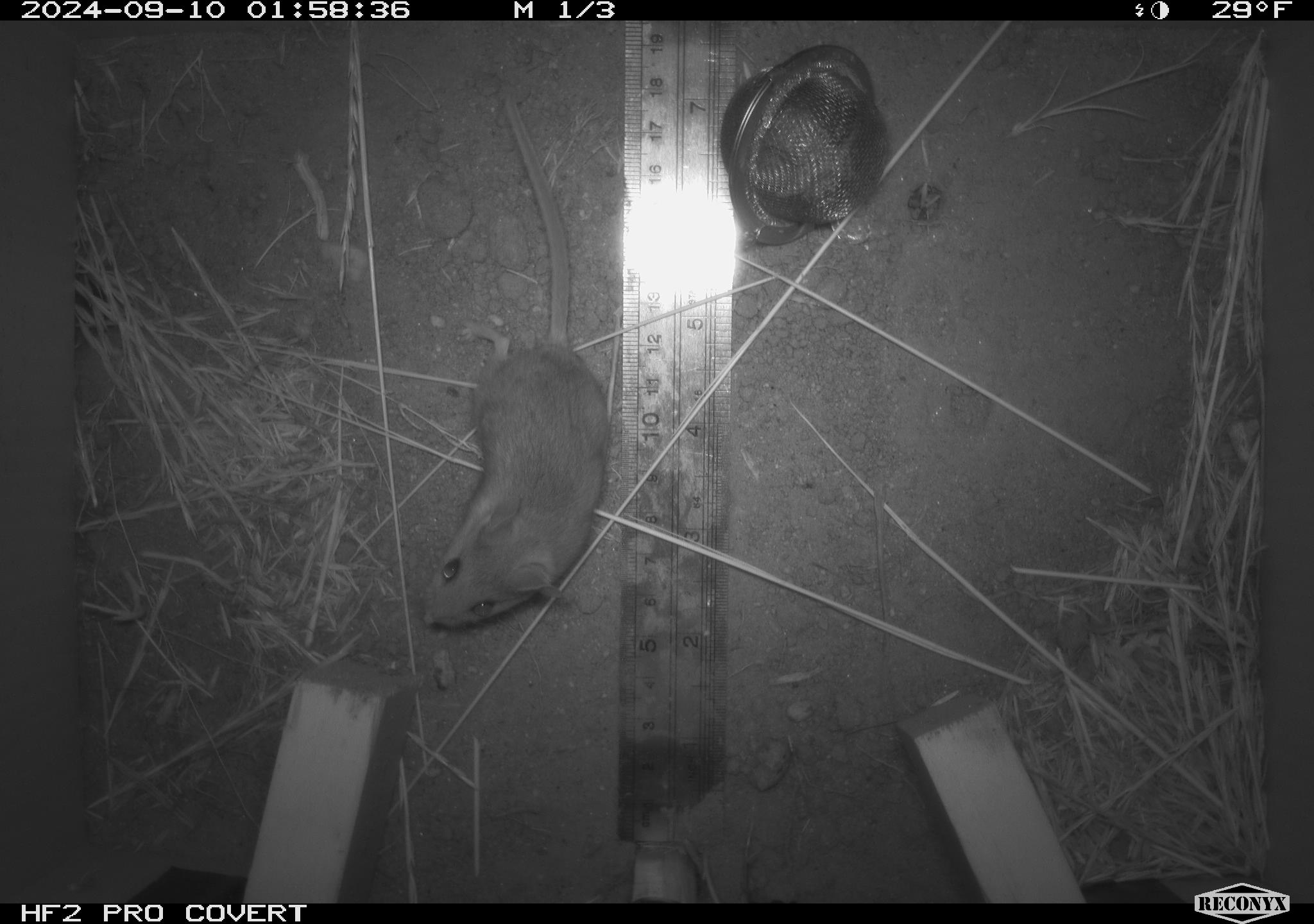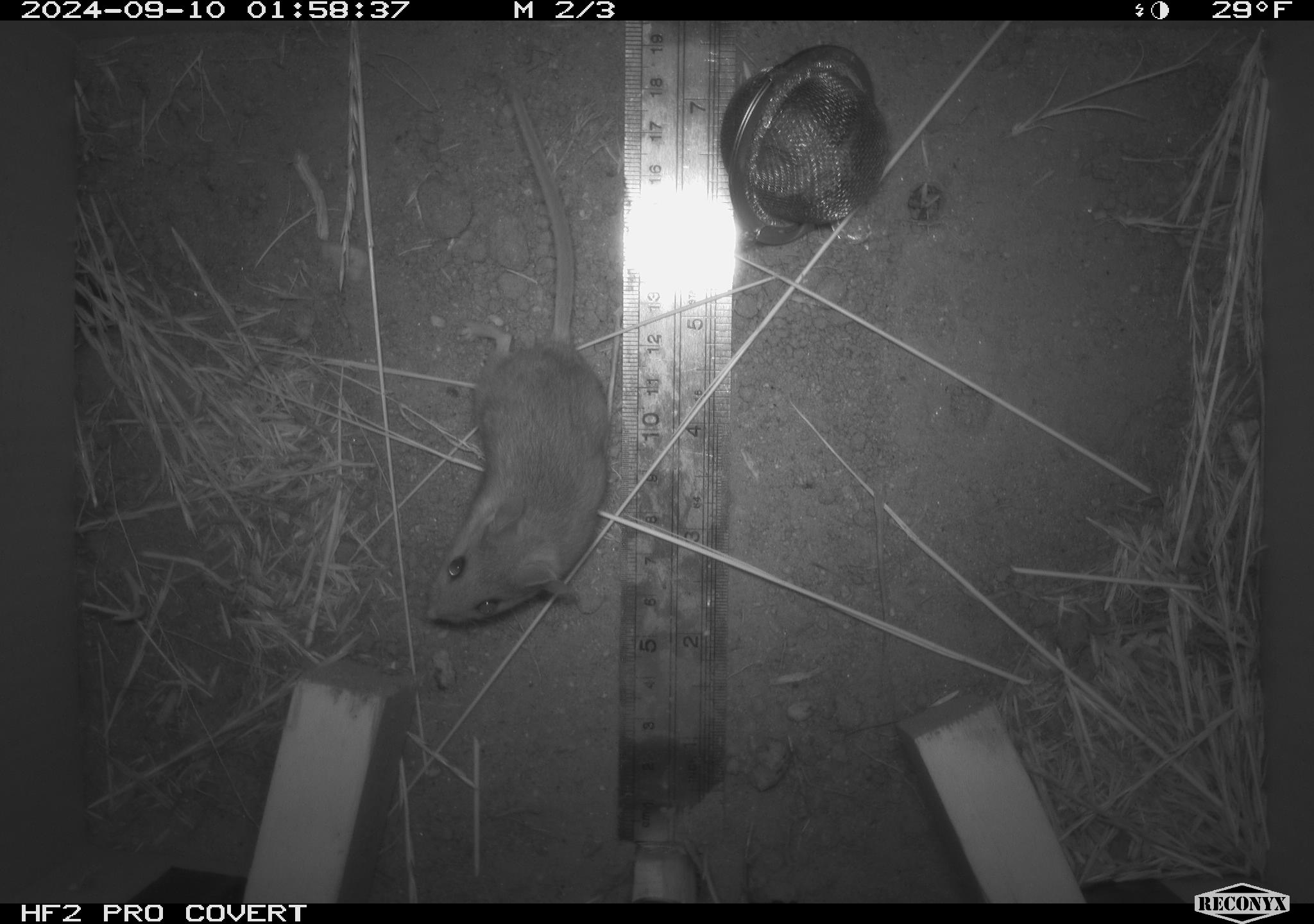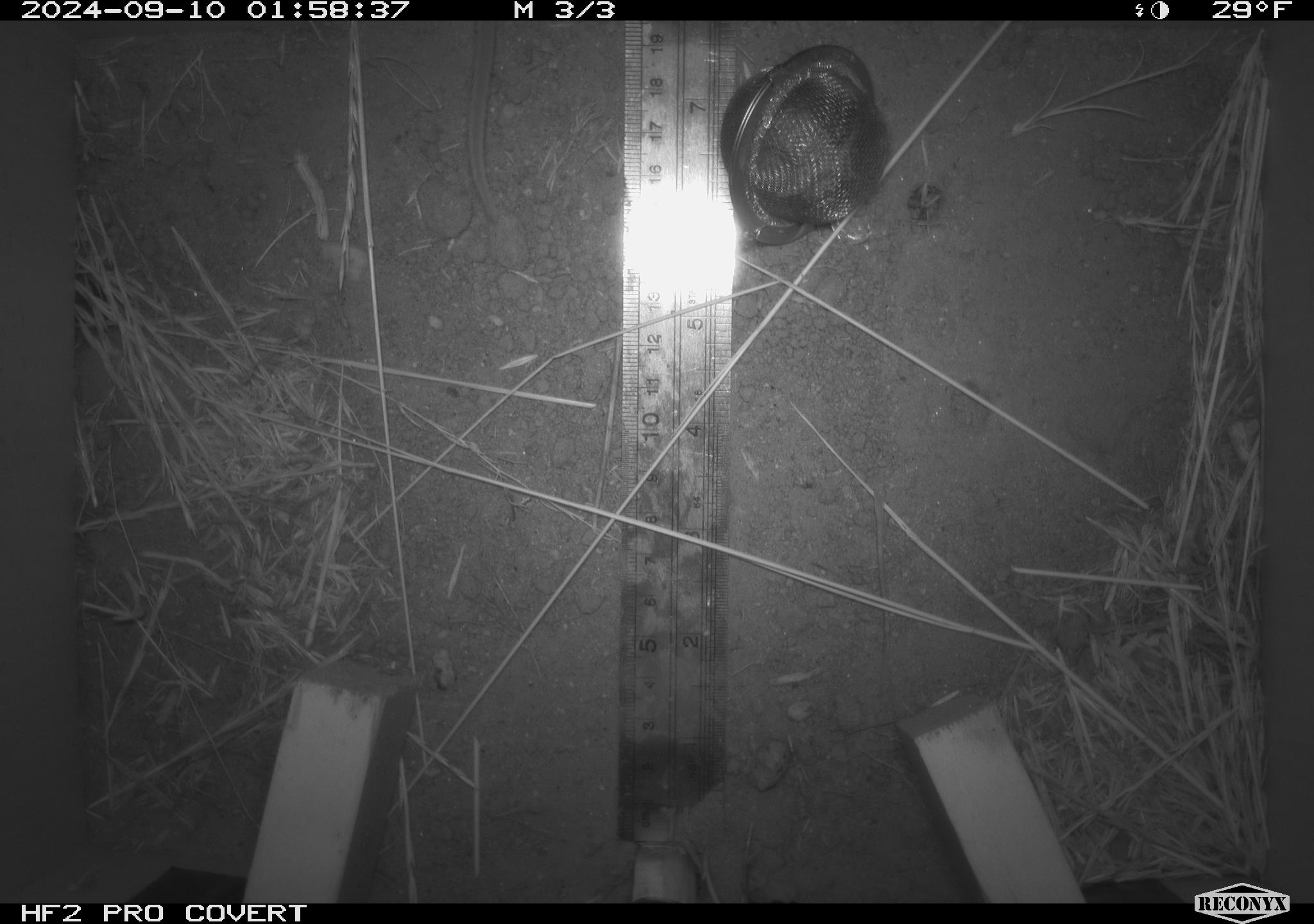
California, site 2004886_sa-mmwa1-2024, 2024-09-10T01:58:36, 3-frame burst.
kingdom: Animalia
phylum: Chordata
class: Mammalia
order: Rodentia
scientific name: Rodentia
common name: mouse species